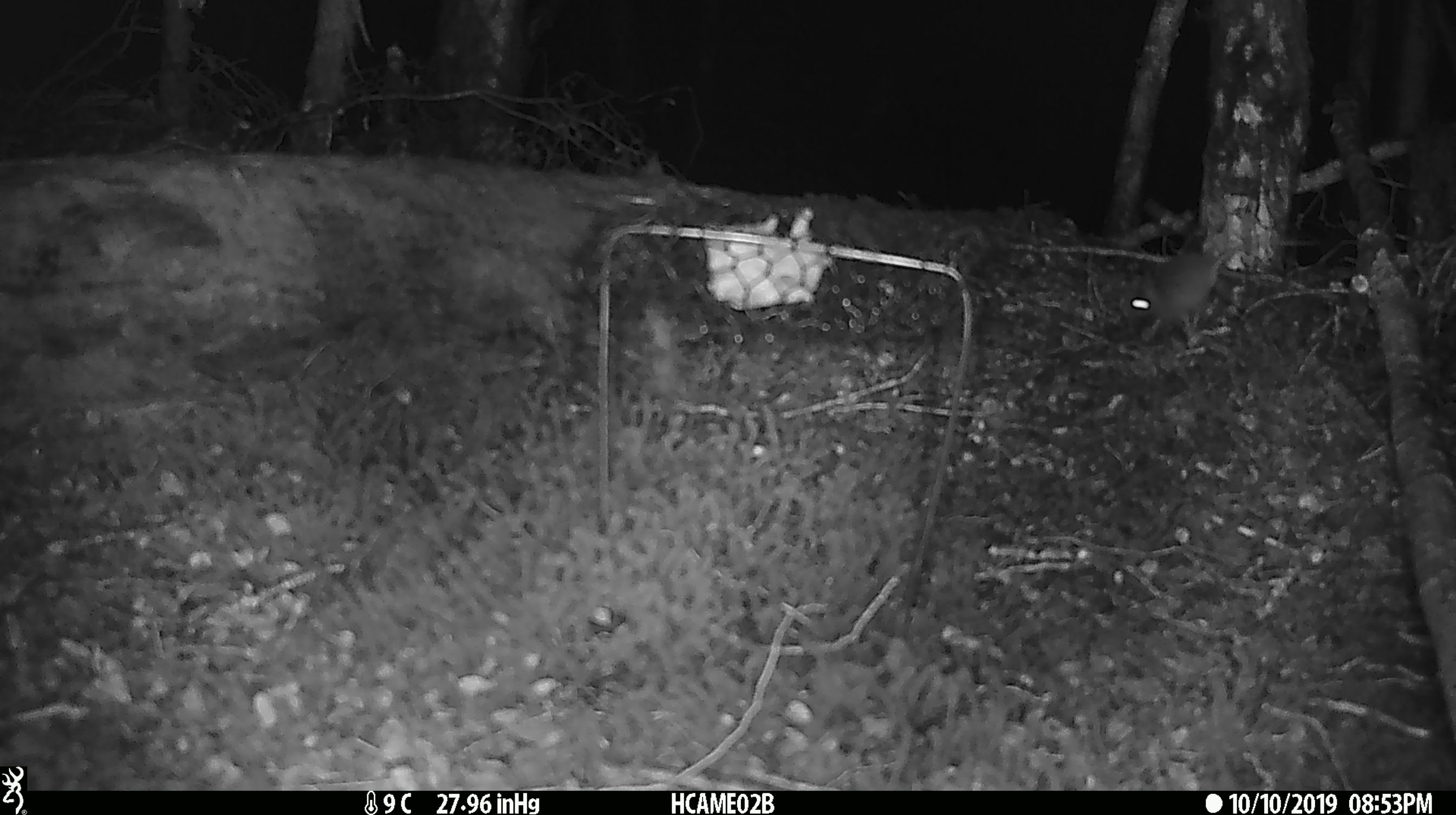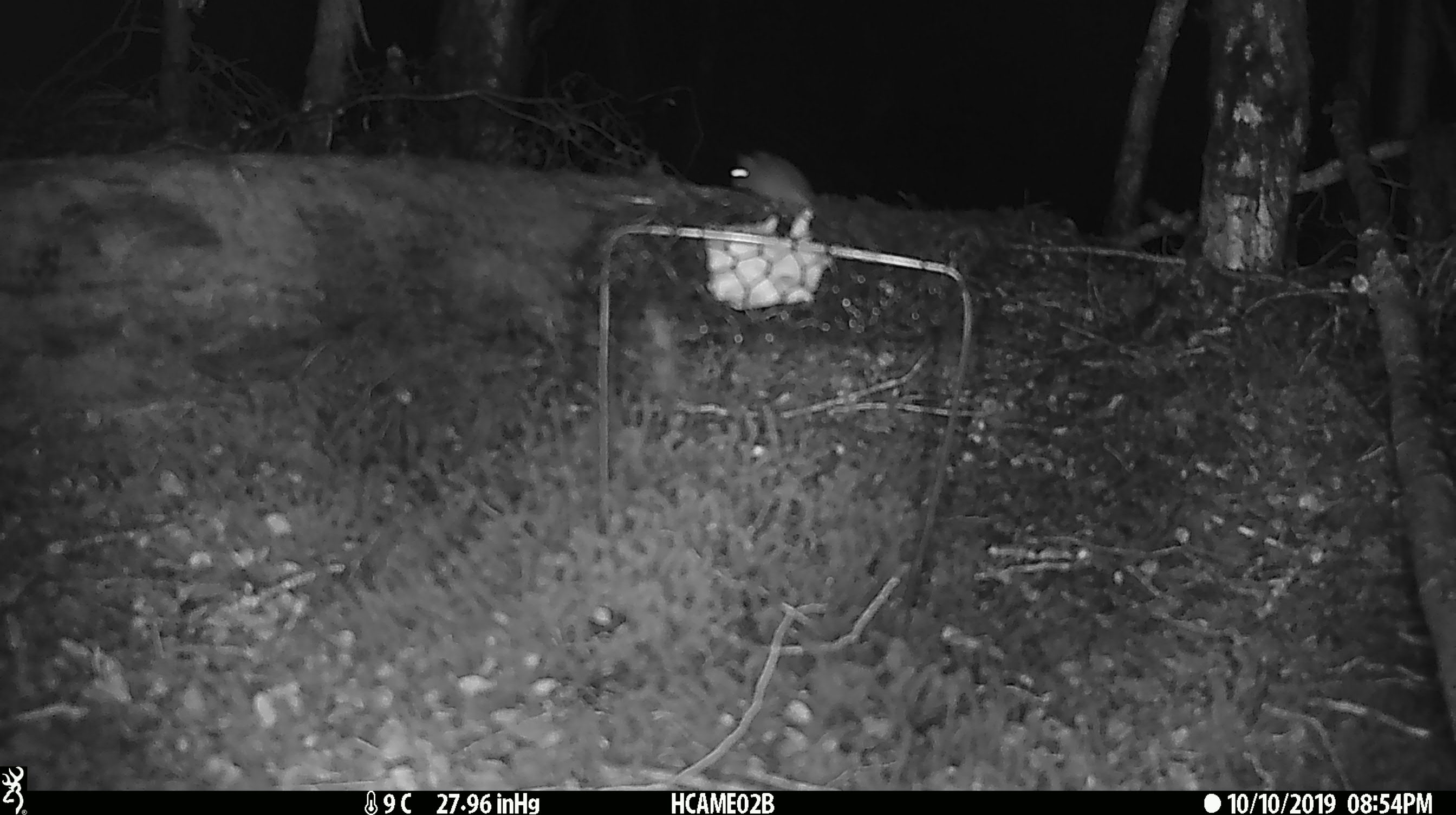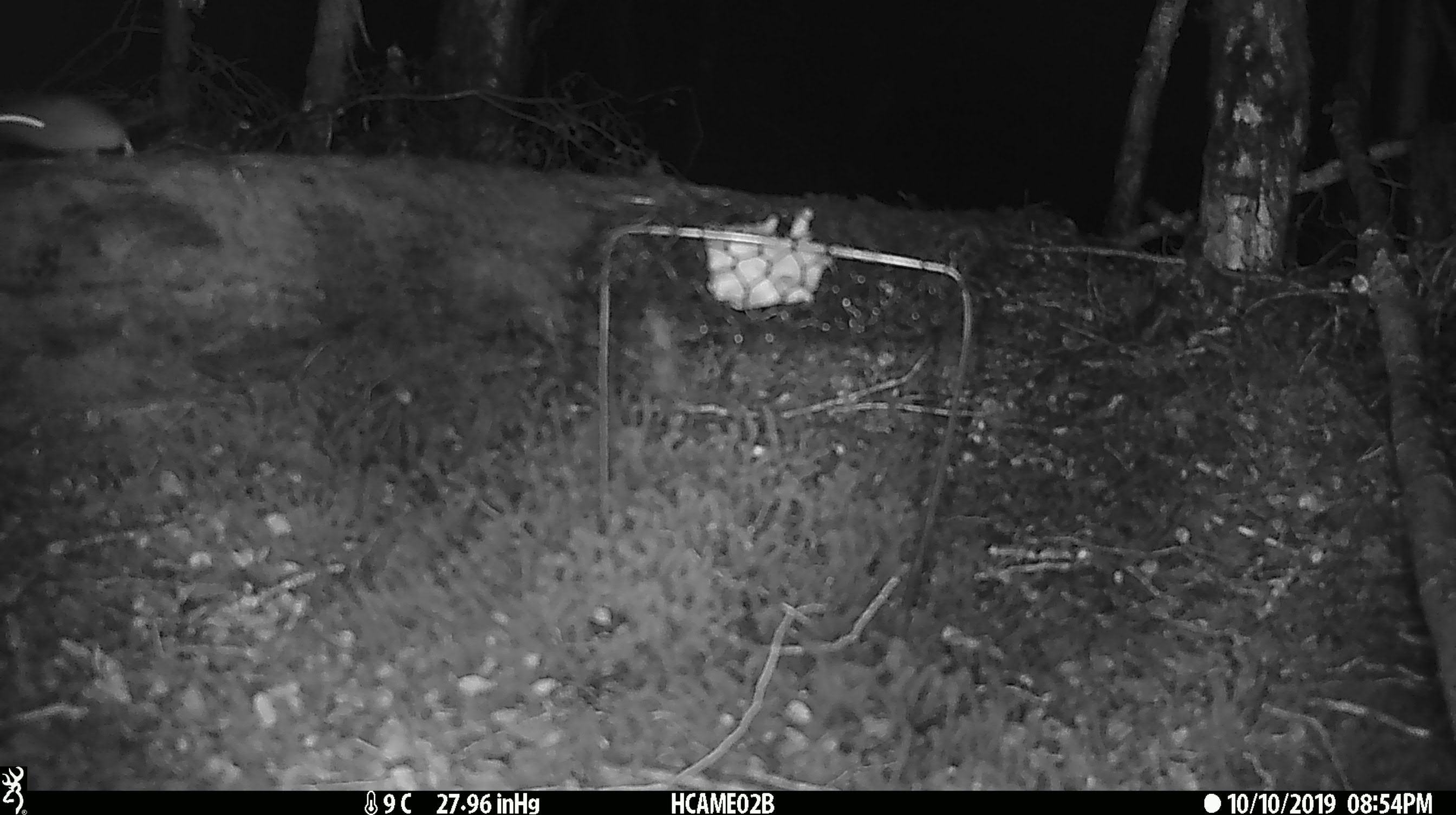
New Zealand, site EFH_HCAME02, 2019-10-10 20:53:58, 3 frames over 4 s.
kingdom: Animalia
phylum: Chordata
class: Mammalia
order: Rodentia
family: Muridae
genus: Mus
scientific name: Mus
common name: mouse